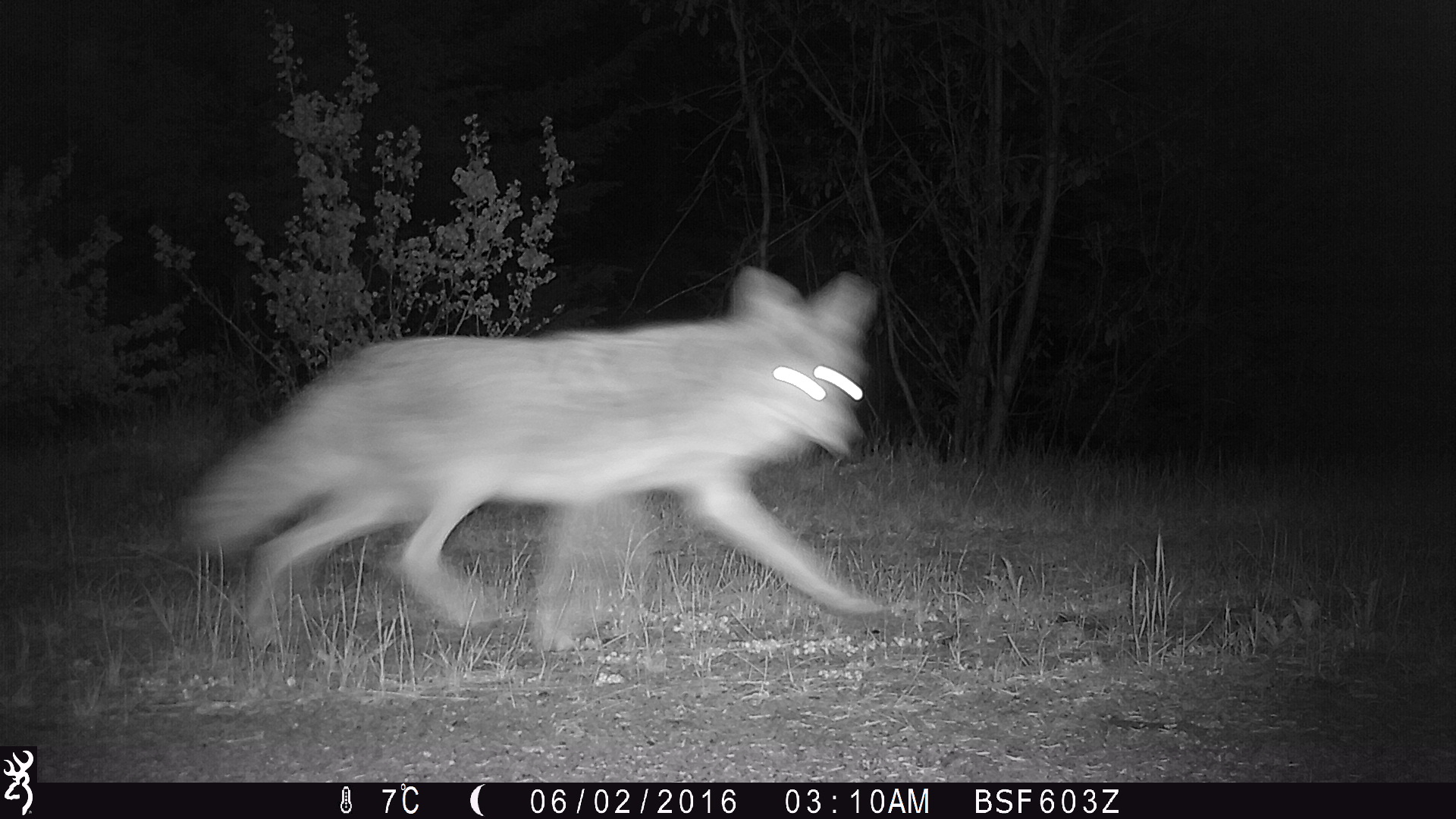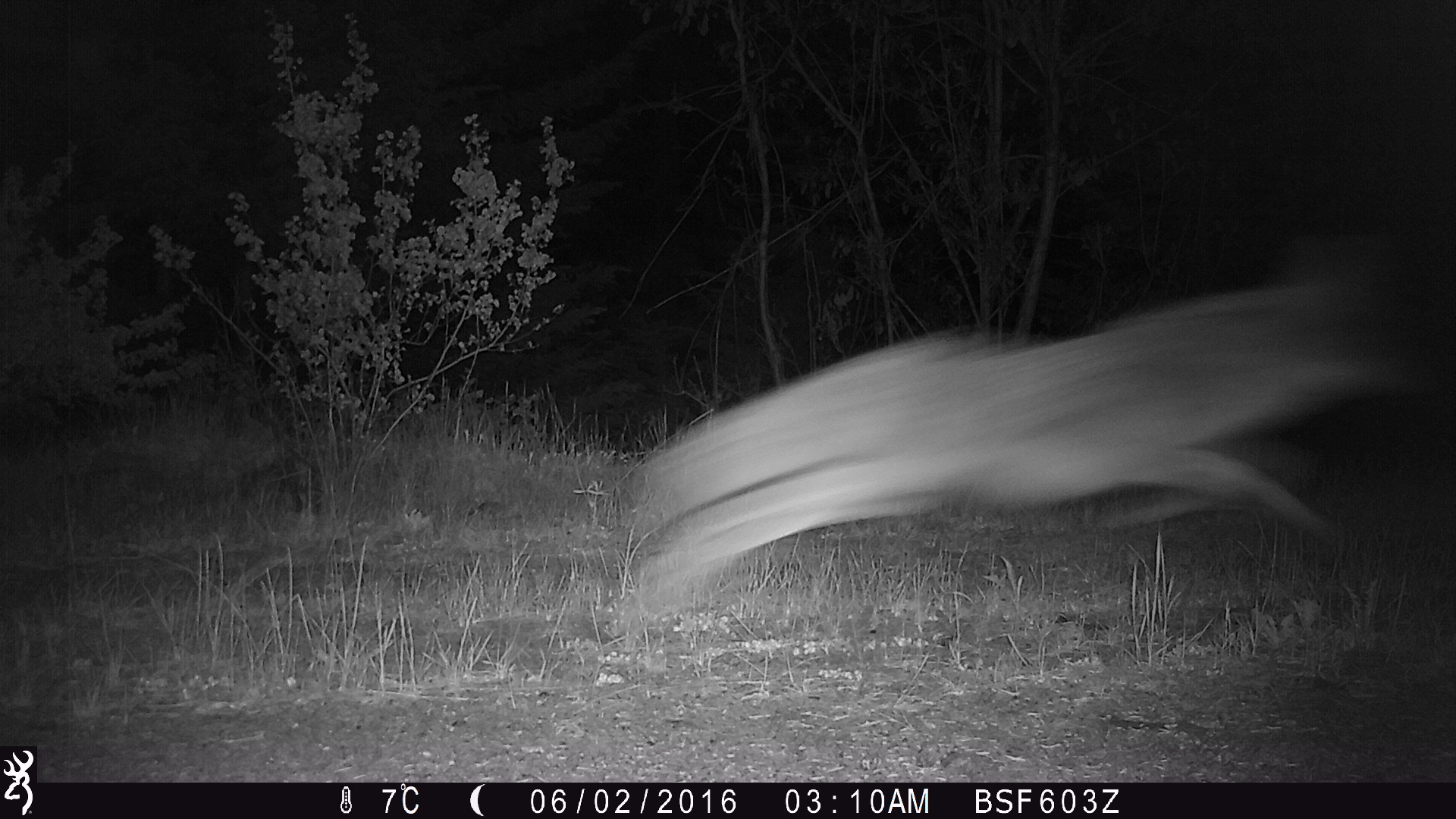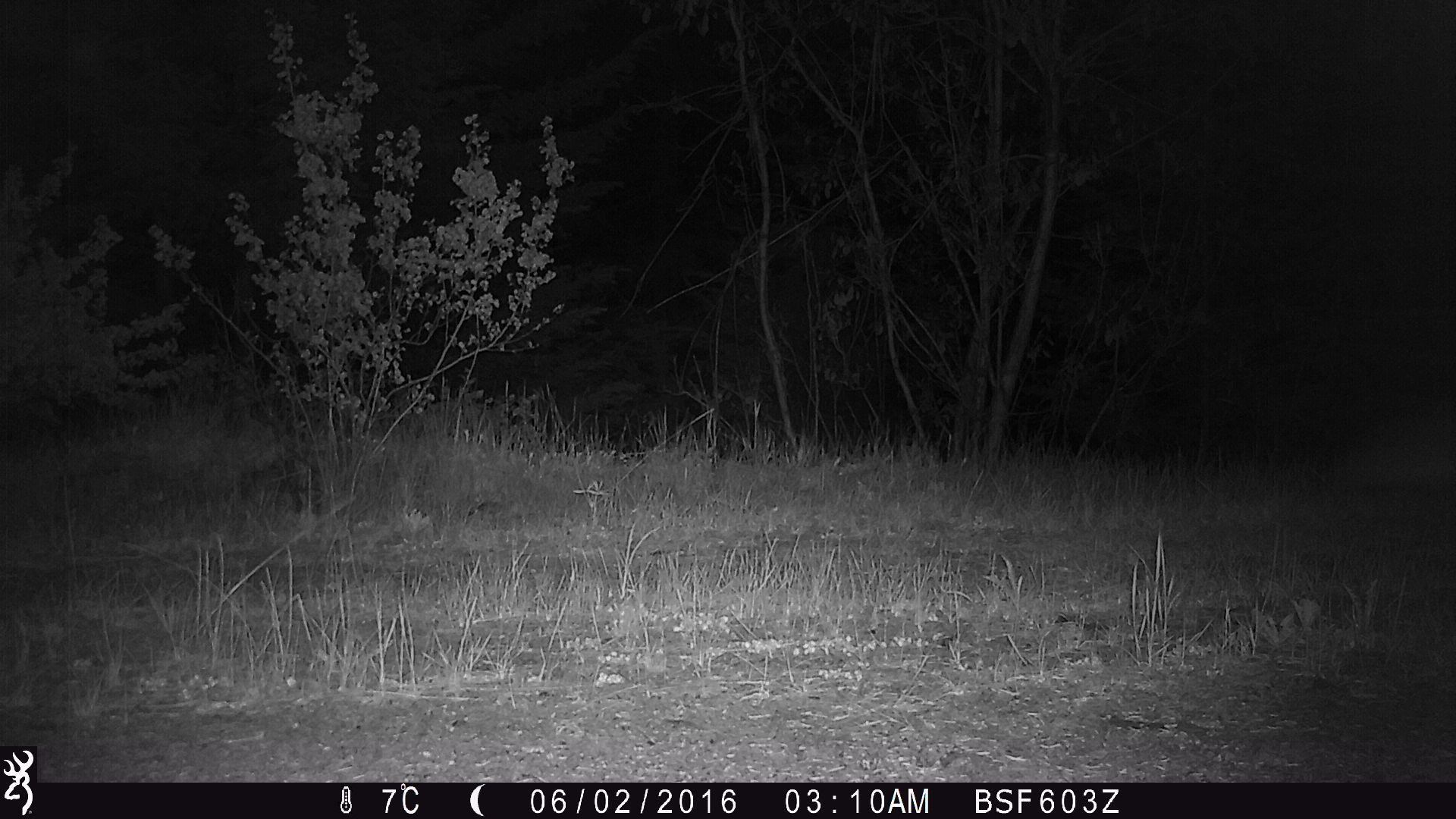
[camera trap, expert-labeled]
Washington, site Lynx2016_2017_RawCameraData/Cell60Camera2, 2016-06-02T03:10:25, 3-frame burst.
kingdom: Animalia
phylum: Chordata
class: Mammalia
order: Carnivora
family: Canidae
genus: Canis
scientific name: Canis latrans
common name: coyote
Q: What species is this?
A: Canis latrans (coyote).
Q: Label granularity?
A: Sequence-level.